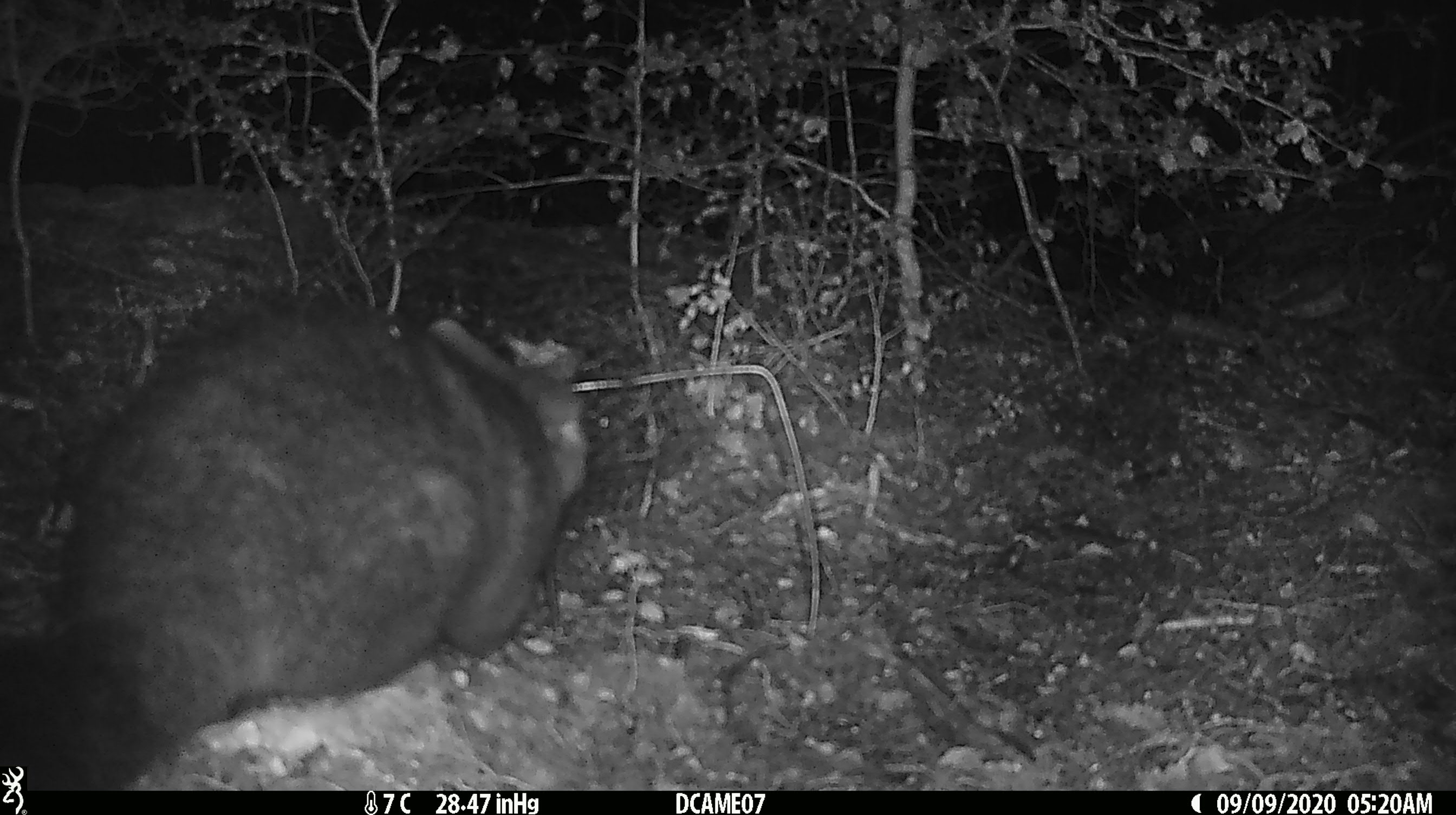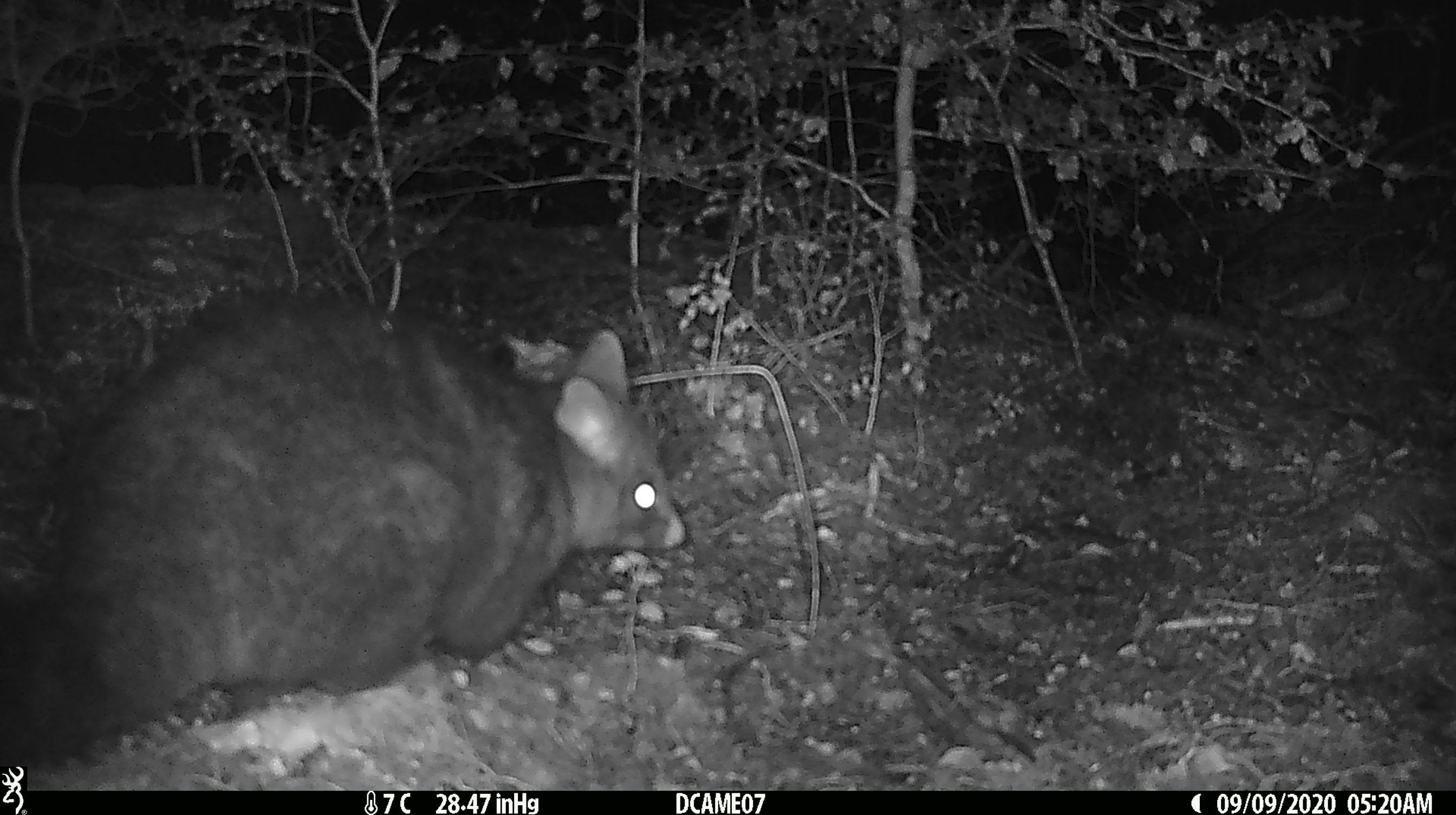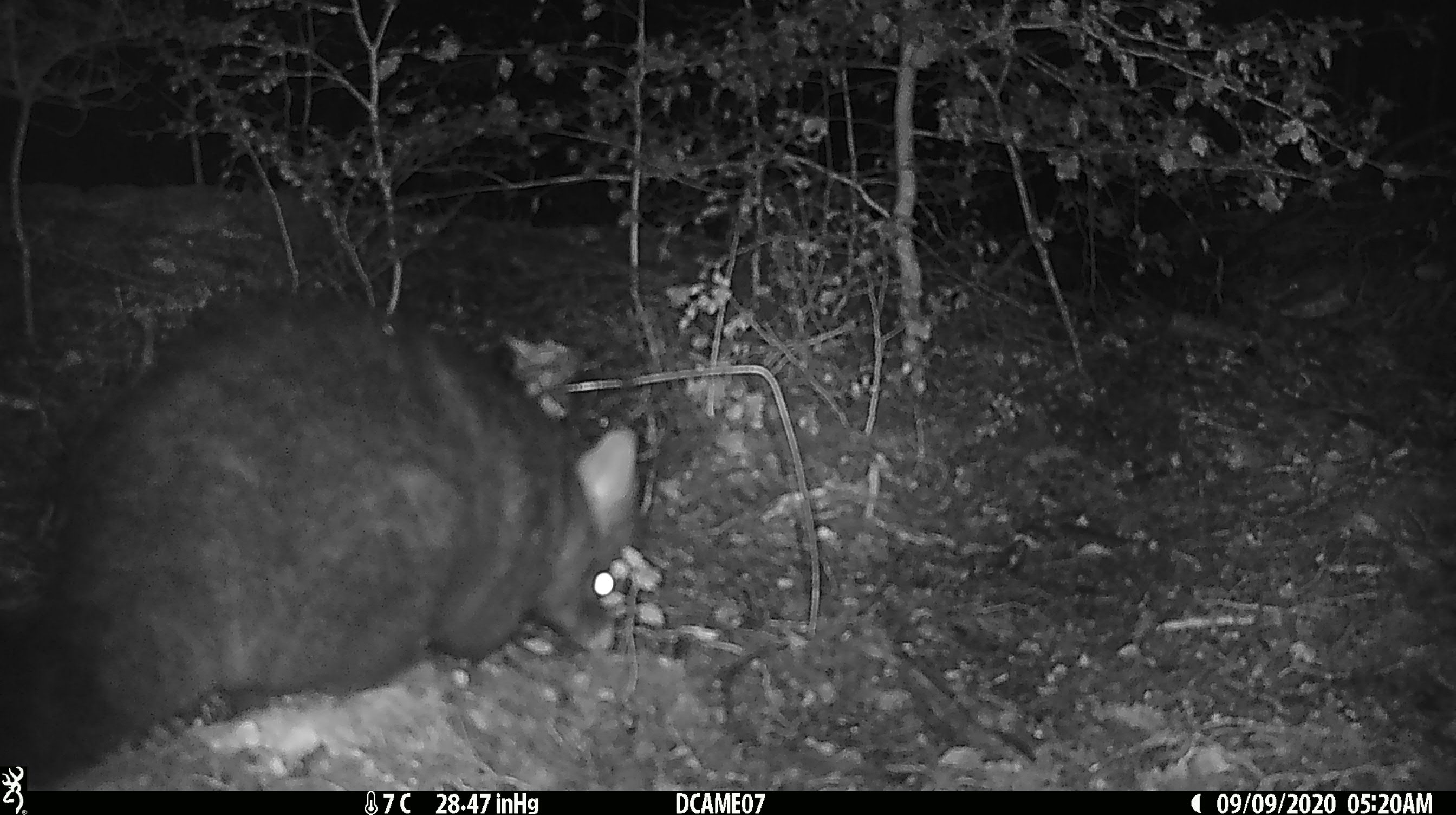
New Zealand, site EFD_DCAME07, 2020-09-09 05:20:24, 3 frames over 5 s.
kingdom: Animalia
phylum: Chordata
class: Mammalia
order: Diprotodontia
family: Phalangeridae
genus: Trichosurus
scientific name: Trichosurus vulpecula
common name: common brushtail possum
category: possum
Possum (common brushtail possum) (Trichosurus vulpecula).